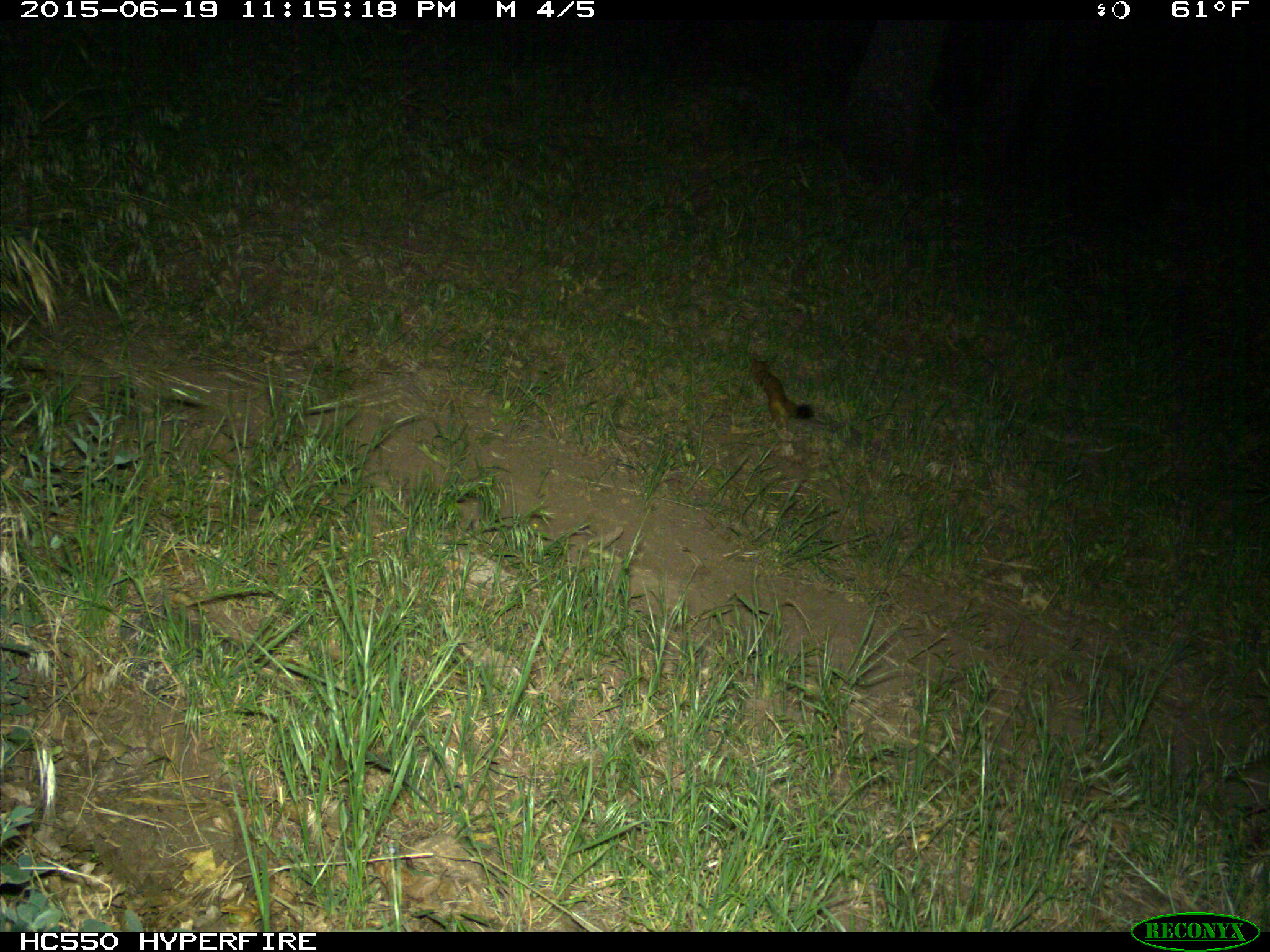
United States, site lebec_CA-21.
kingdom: Animalia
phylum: Chordata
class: Mammalia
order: Carnivora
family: Mustelidae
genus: Neogale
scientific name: Neogale frenata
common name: long-tailed weasel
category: mustela frenata